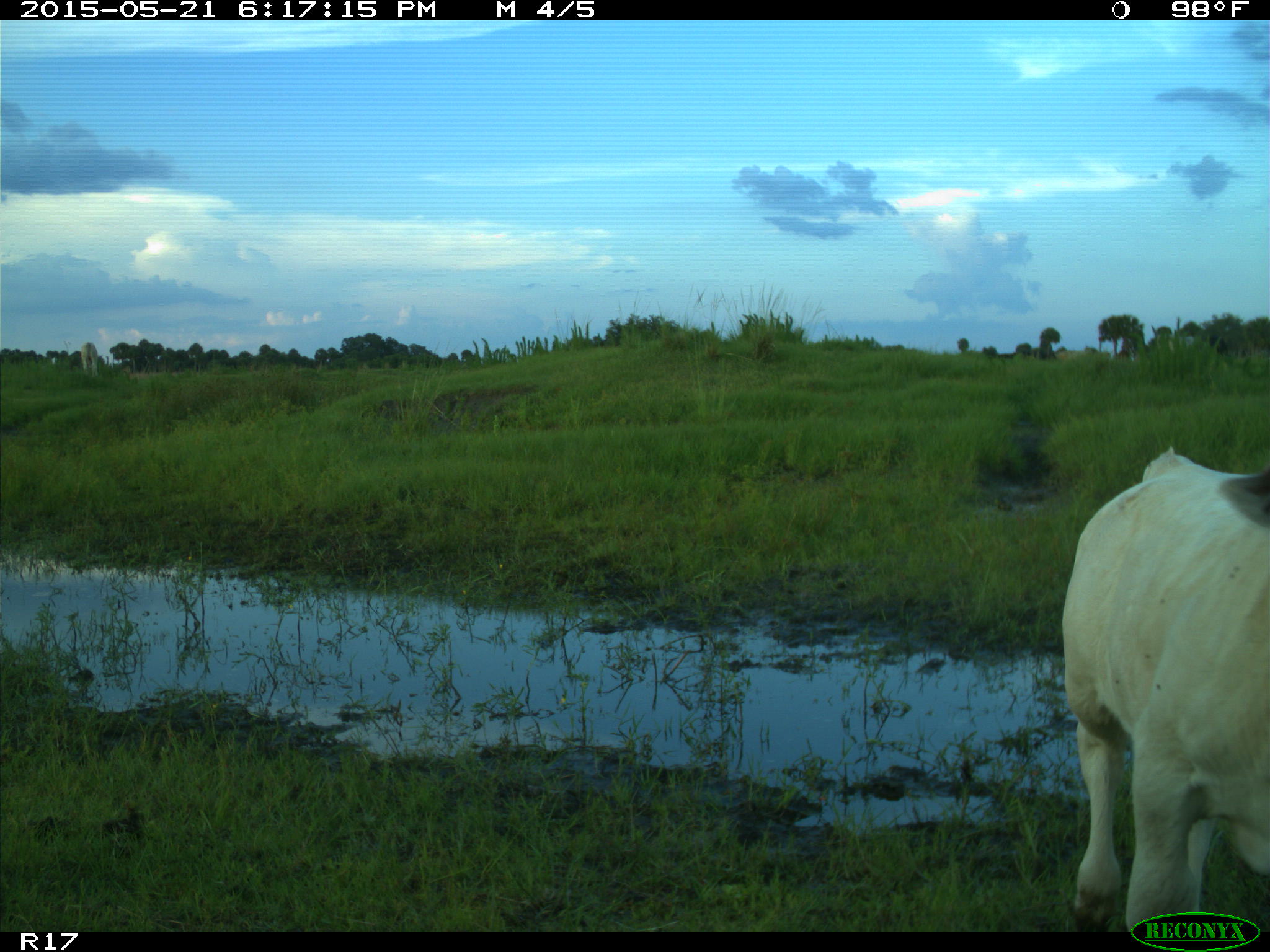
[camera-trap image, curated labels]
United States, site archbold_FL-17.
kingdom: Animalia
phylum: Chordata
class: Mammalia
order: Artiodactyla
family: Bovidae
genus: Bos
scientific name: Bos taurus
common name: domestic cow